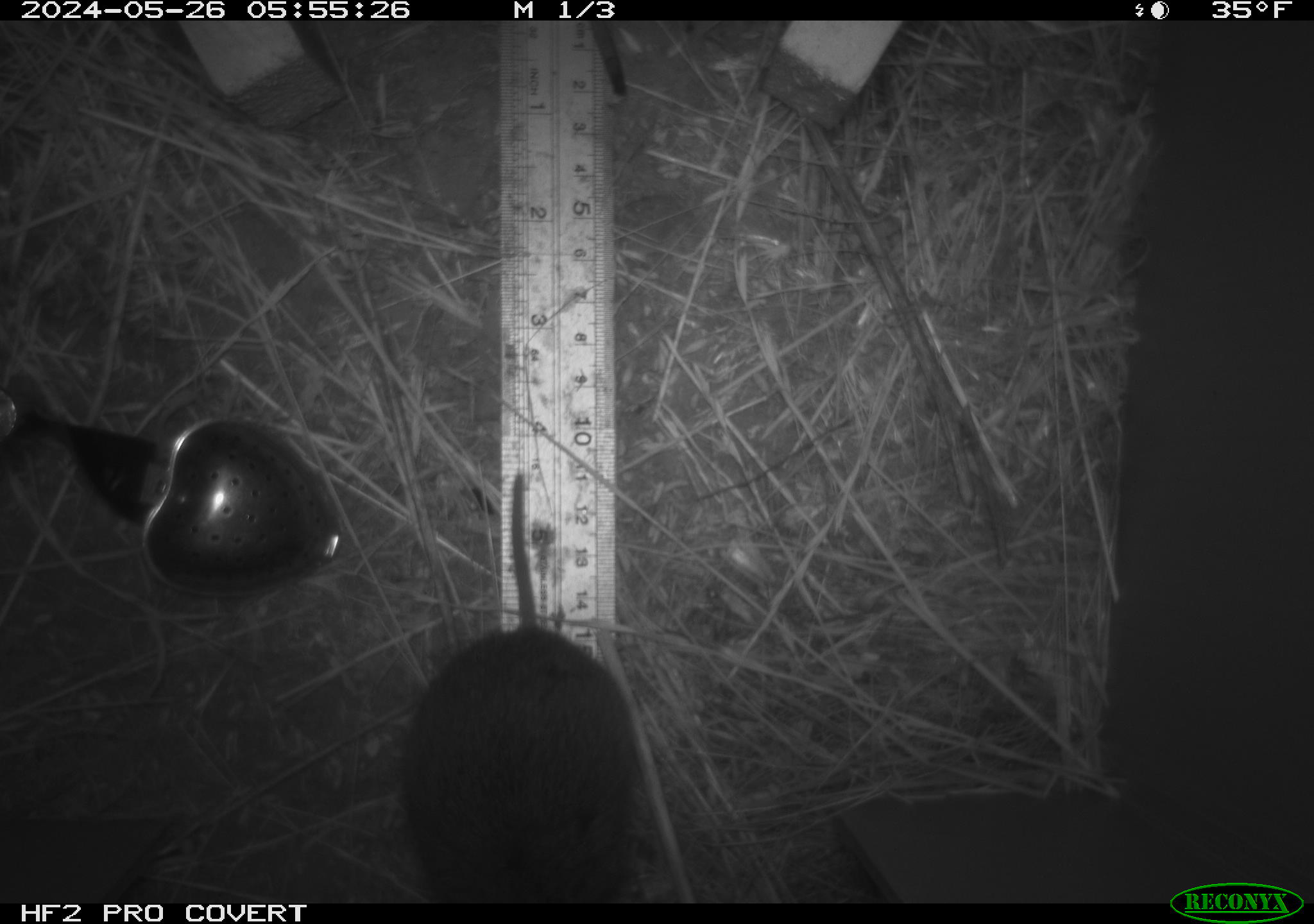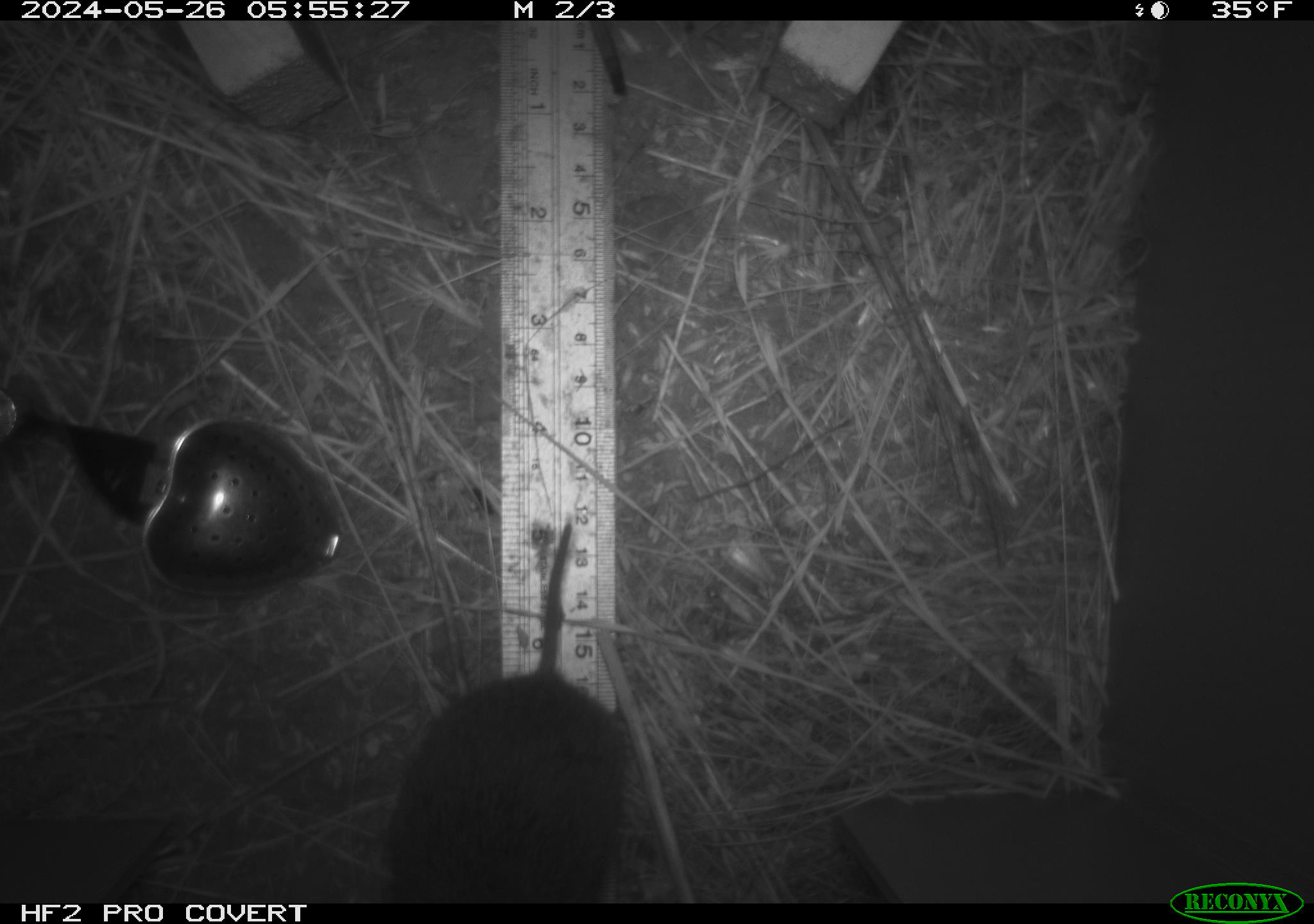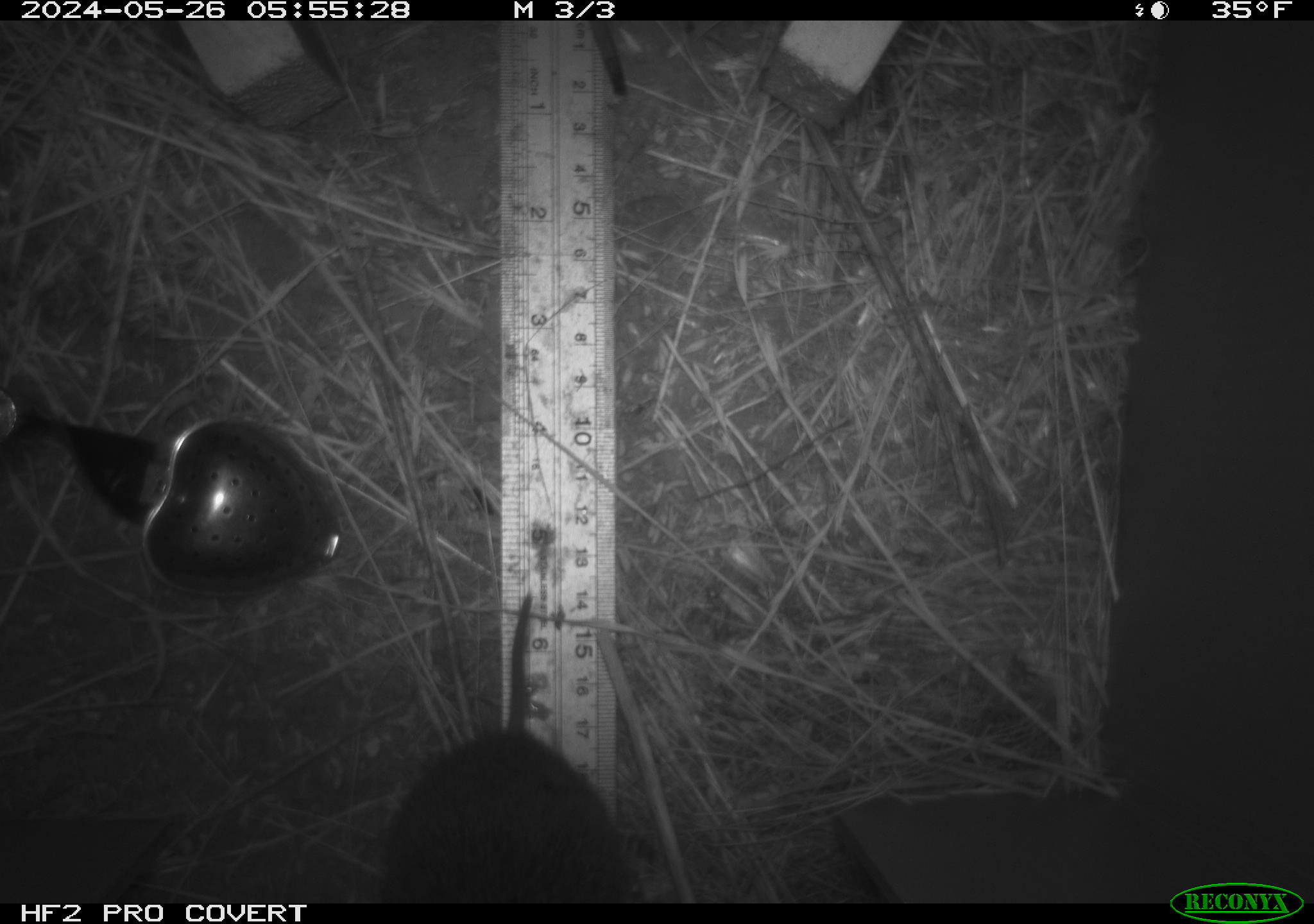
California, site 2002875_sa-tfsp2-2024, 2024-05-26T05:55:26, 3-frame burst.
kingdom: Animalia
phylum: Chordata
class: Mammalia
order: Rodentia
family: Cricetidae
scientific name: Arvicolinae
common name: voles, lemmings, and muskrats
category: arvicolinae subfamily